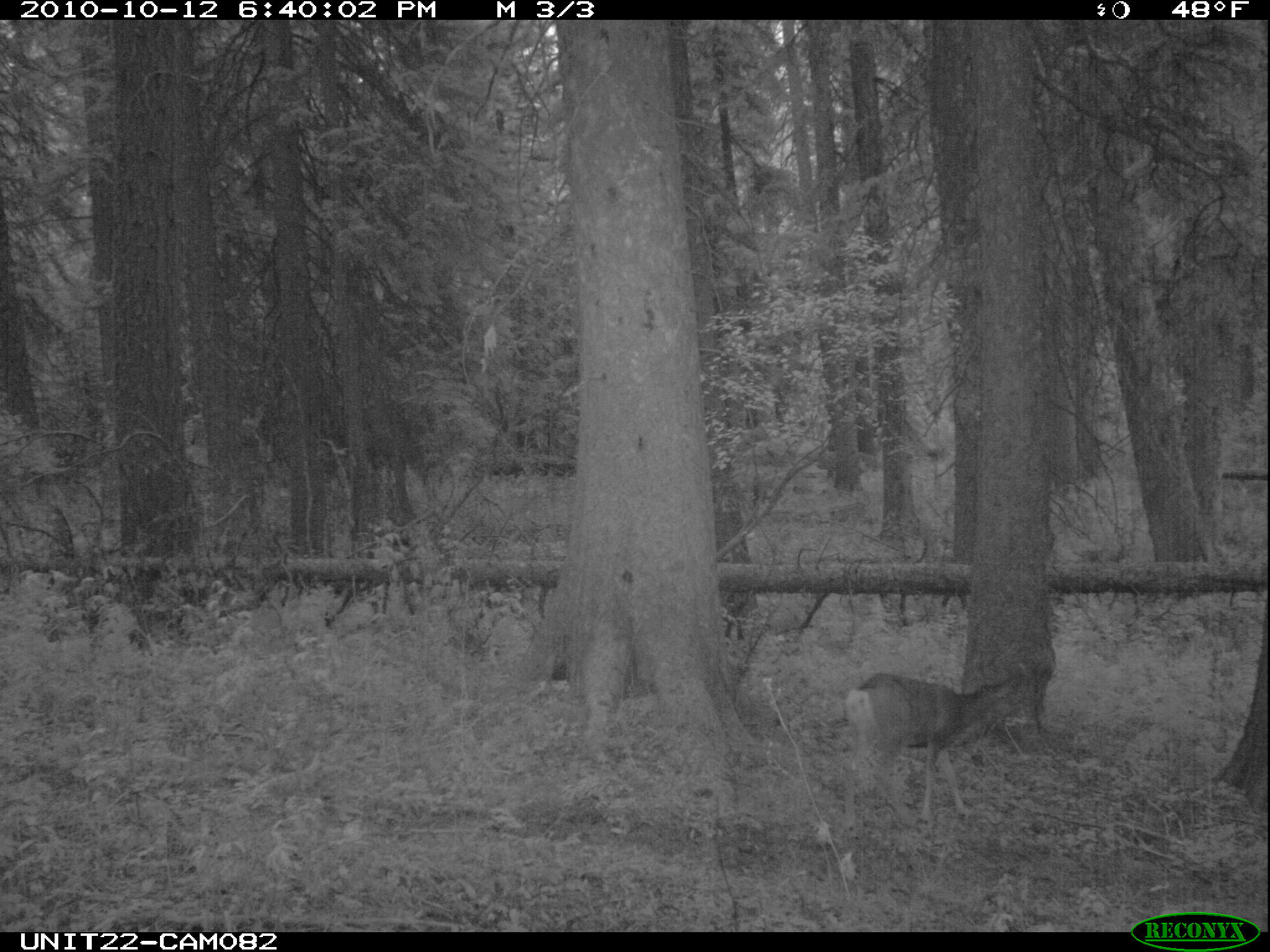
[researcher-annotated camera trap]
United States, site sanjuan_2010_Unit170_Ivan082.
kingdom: Animalia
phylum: Chordata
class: Mammalia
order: Artiodactyla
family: Cervidae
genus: Odocoileus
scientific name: Odocoileus hemionus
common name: mule deer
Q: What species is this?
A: Odocoileus hemionus (mule deer).